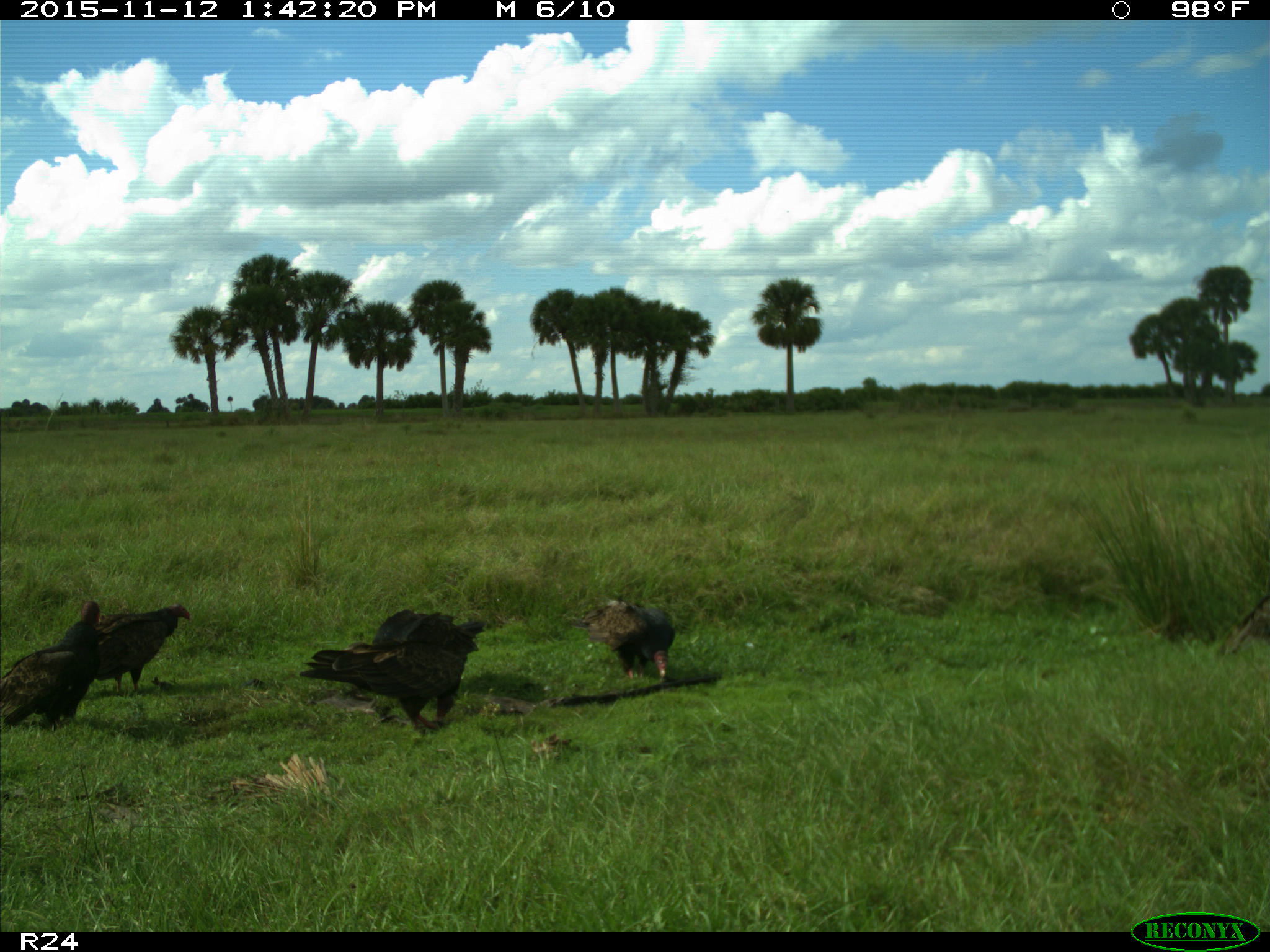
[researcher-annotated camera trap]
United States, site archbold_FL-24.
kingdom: Animalia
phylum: Chordata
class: Aves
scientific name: Aves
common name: birds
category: unidentified bird